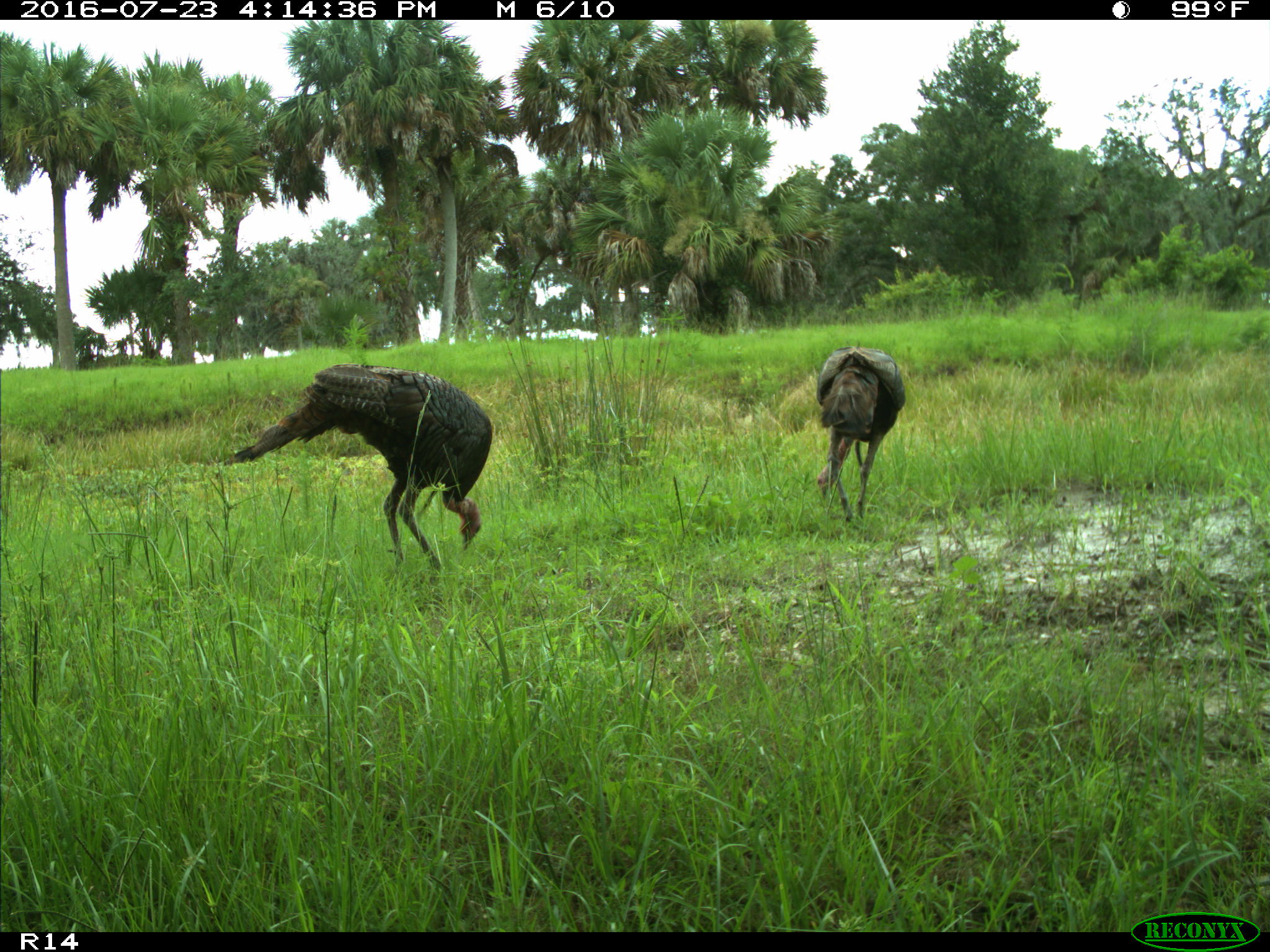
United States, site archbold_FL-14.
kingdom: Animalia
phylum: Chordata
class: Aves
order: Galliformes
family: Phasianidae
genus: Meleagris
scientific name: Meleagris gallopavo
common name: wild turkey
Meleagris gallopavo (wild turkey).